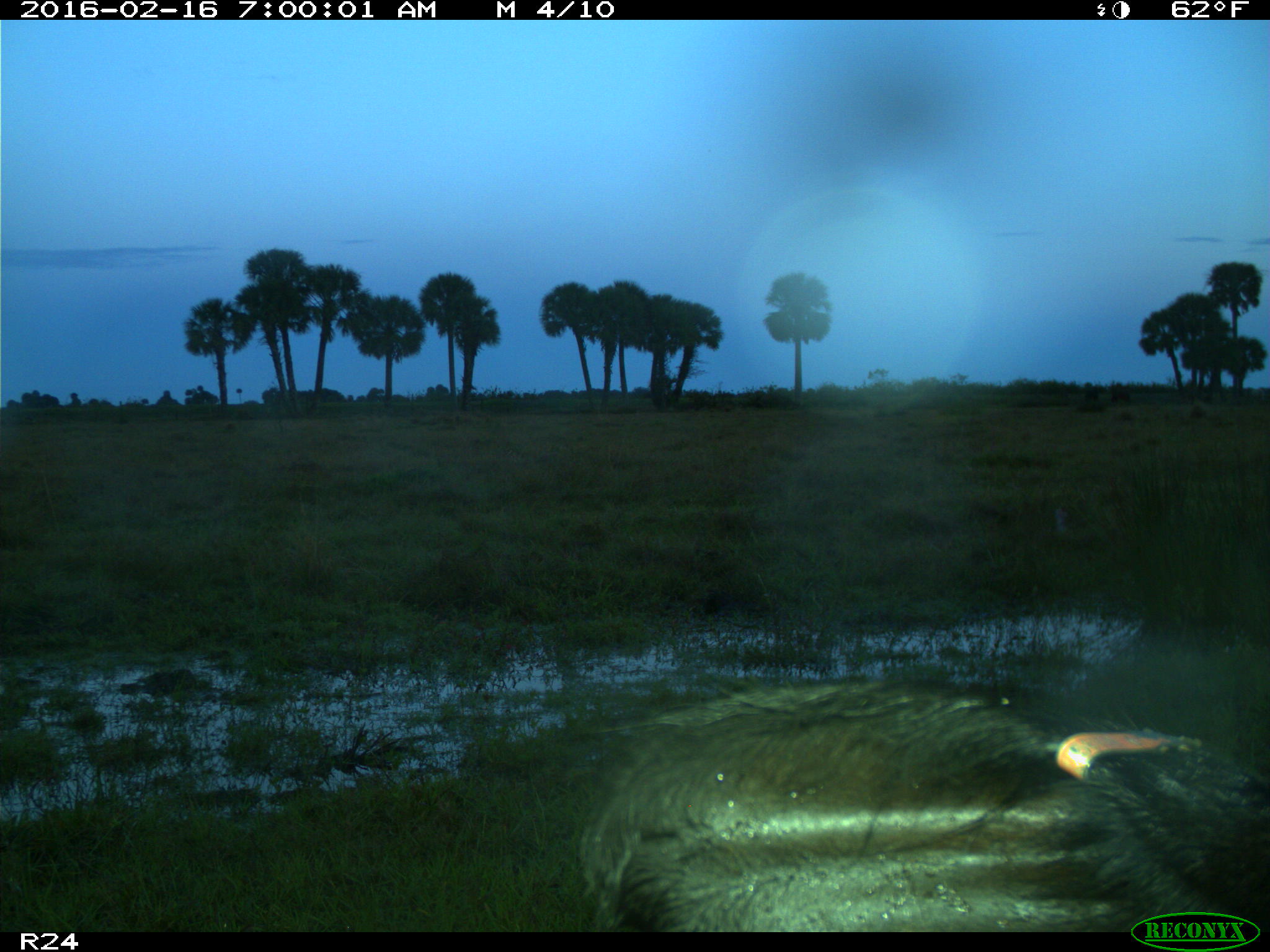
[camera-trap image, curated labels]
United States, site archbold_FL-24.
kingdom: Animalia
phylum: Chordata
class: Mammalia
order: Artiodactyla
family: Bovidae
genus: Bos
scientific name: Bos taurus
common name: domestic cow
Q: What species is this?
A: Bos taurus (domestic cow).